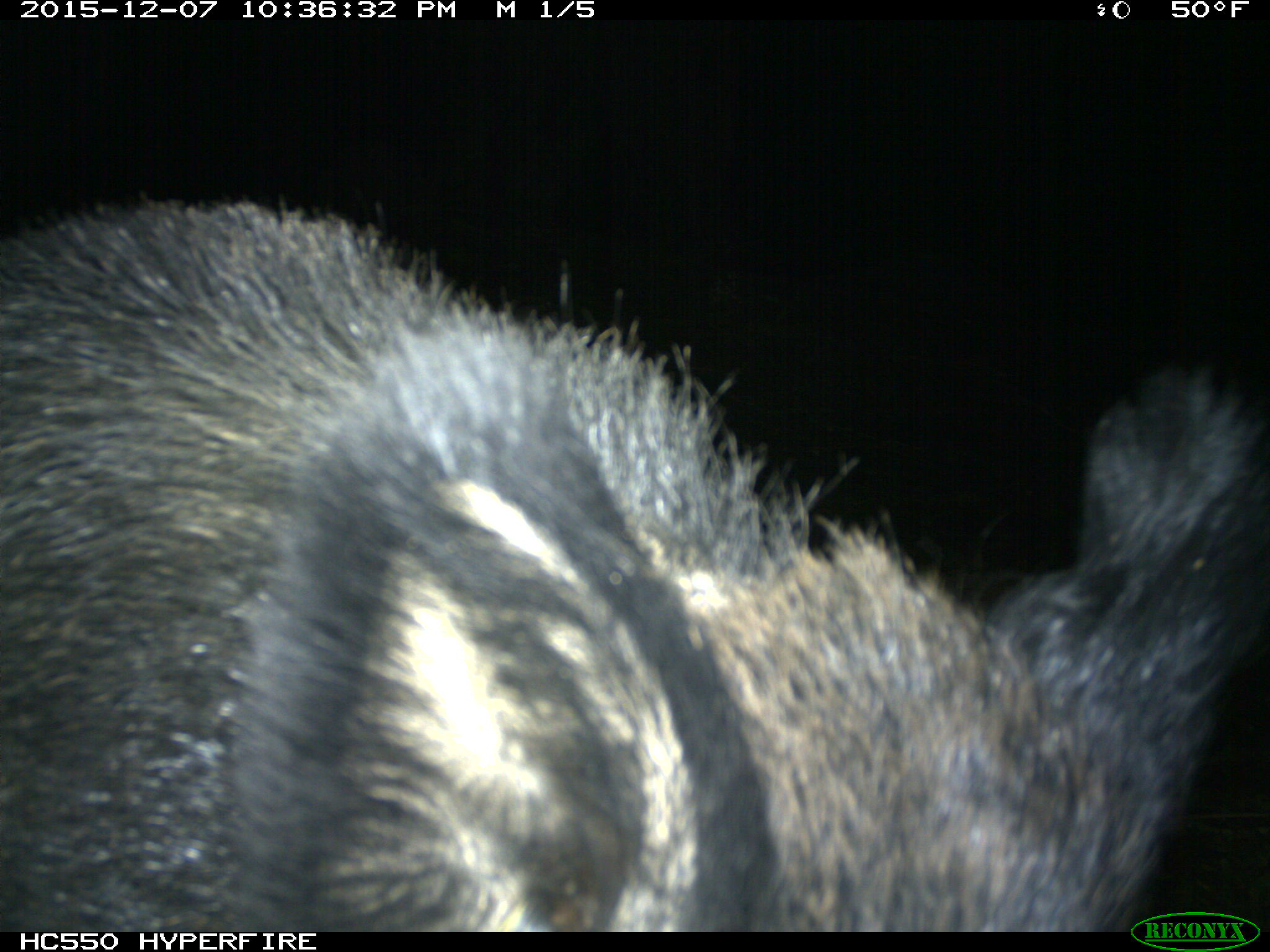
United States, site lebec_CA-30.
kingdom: Animalia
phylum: Chordata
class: Mammalia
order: Artiodactyla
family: Suidae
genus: Sus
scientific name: Sus scrofa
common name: wild boar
Sus scrofa (wild boar).